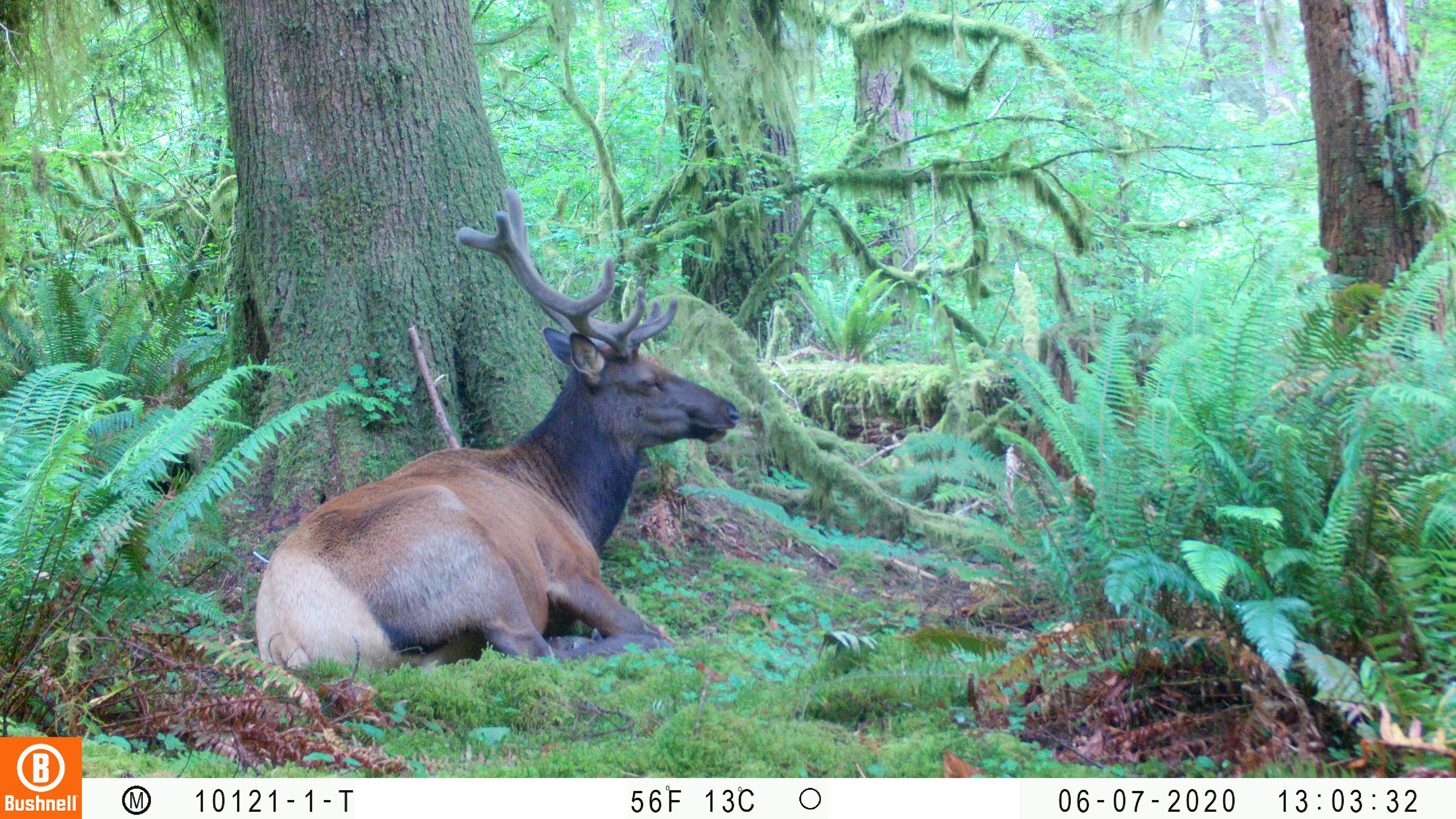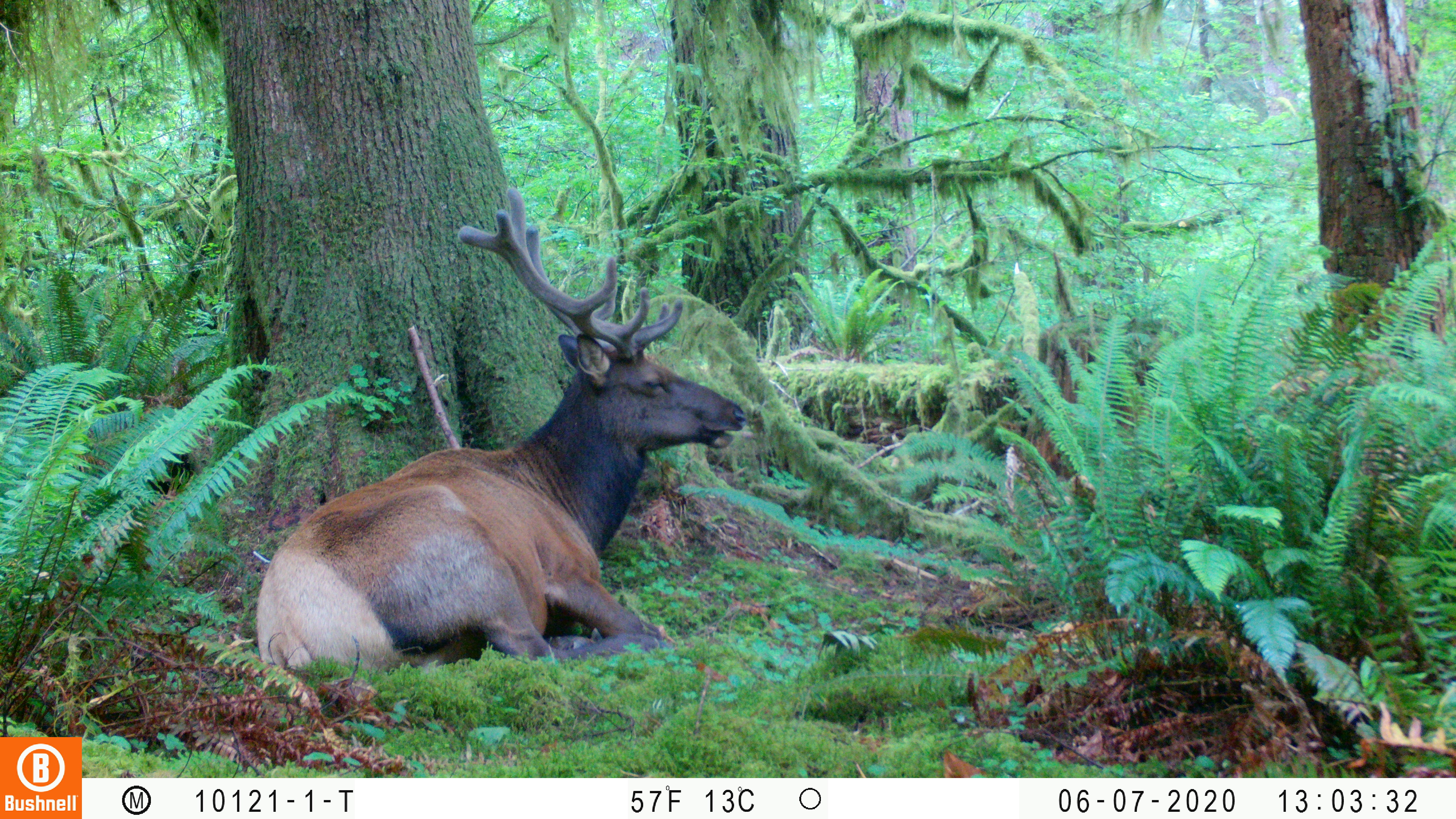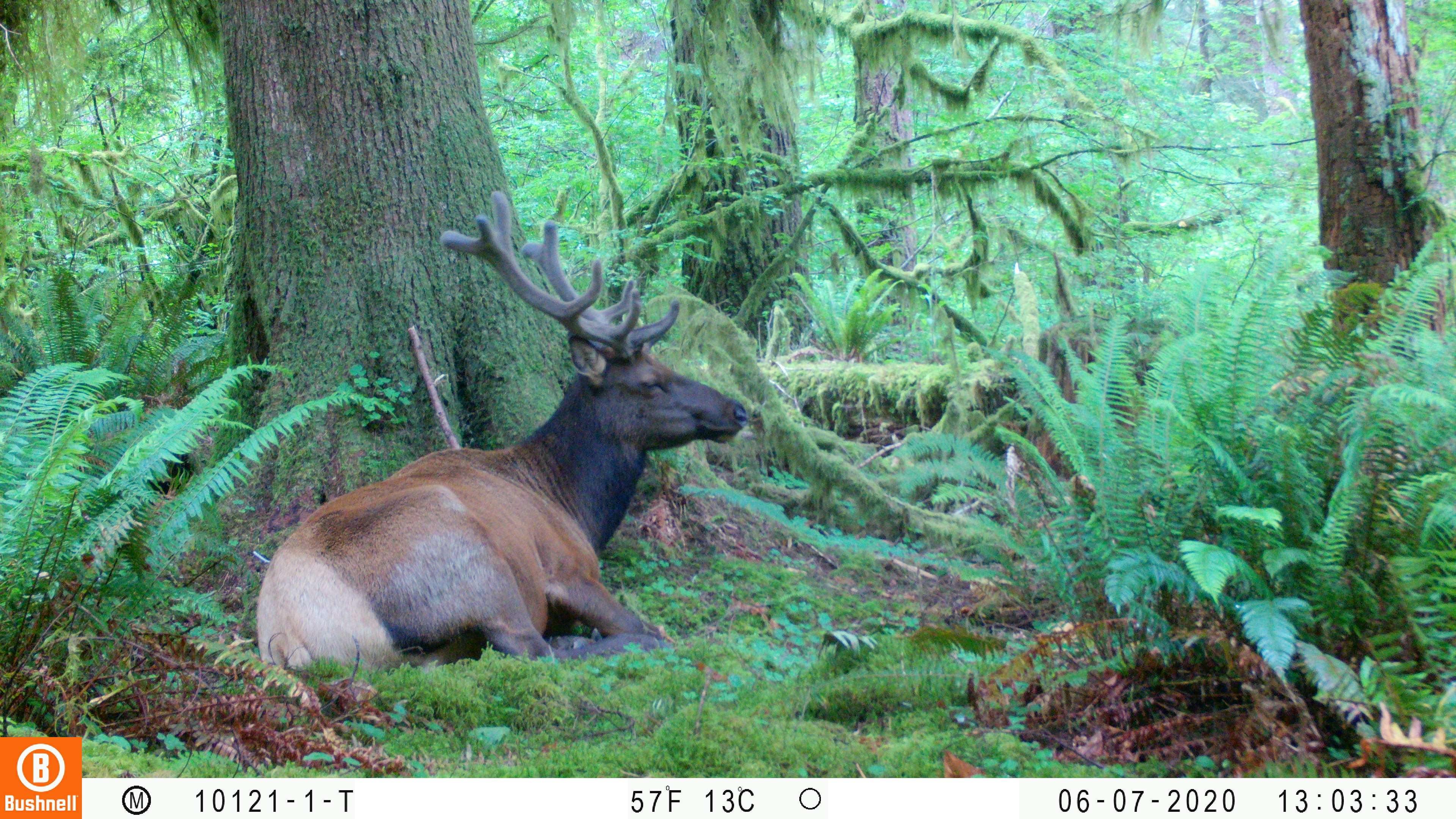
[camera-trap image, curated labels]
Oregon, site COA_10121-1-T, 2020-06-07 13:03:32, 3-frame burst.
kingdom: Animalia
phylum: Chordata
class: Mammalia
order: Artiodactyla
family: Cervidae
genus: Cervus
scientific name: Cervus canadensis roosevelti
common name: roosevelt elk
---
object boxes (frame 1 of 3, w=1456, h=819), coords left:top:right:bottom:
roosevelt elk: 249:179:744:675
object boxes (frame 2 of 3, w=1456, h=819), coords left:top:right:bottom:
roosevelt elk: 253:181:751:666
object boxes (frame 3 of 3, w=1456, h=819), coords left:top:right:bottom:
roosevelt elk: 247:183:751:674